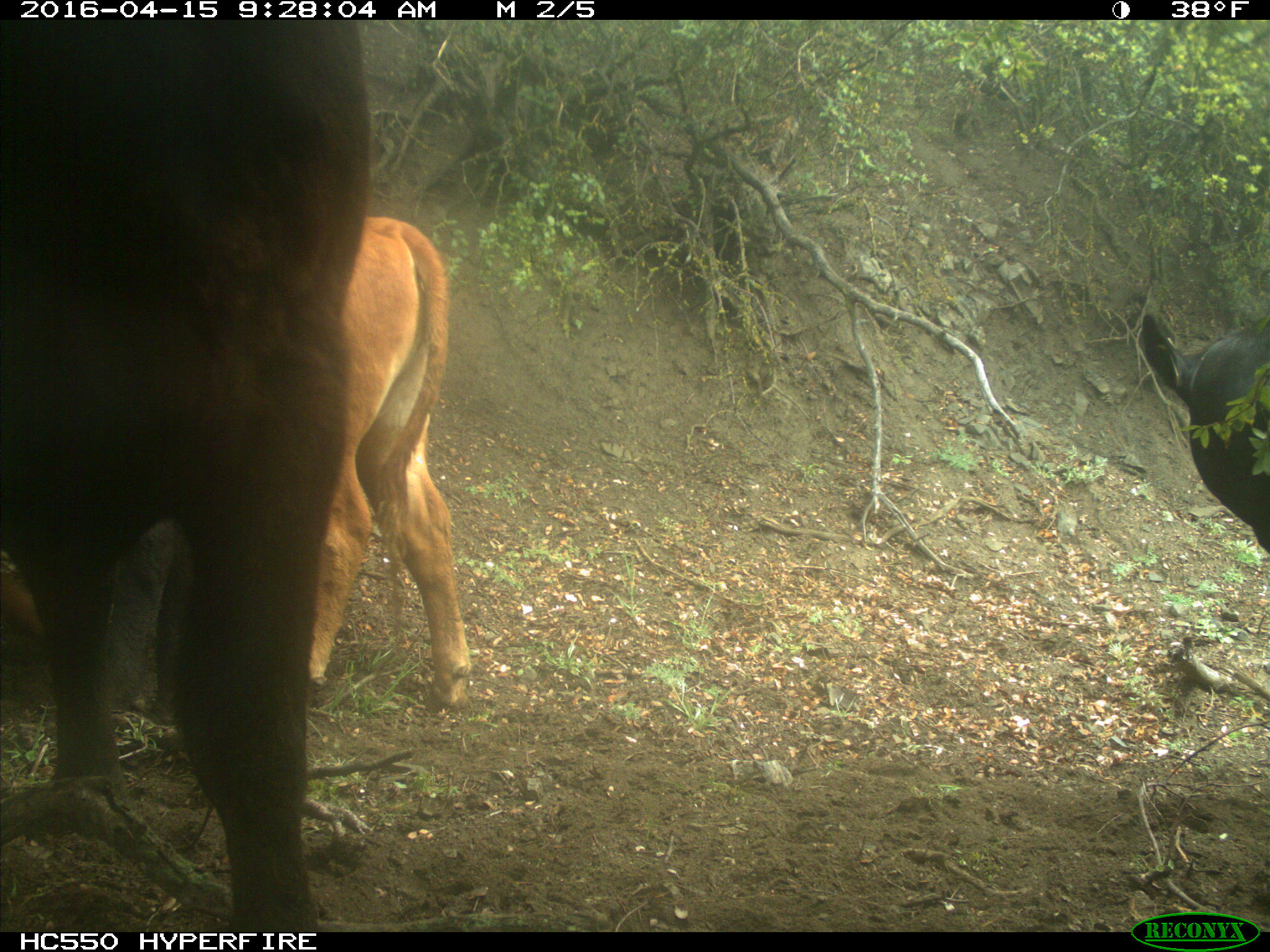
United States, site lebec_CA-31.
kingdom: Animalia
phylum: Chordata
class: Mammalia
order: Artiodactyla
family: Bovidae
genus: Bos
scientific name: Bos taurus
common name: domestic cow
Bos taurus (domestic cow).